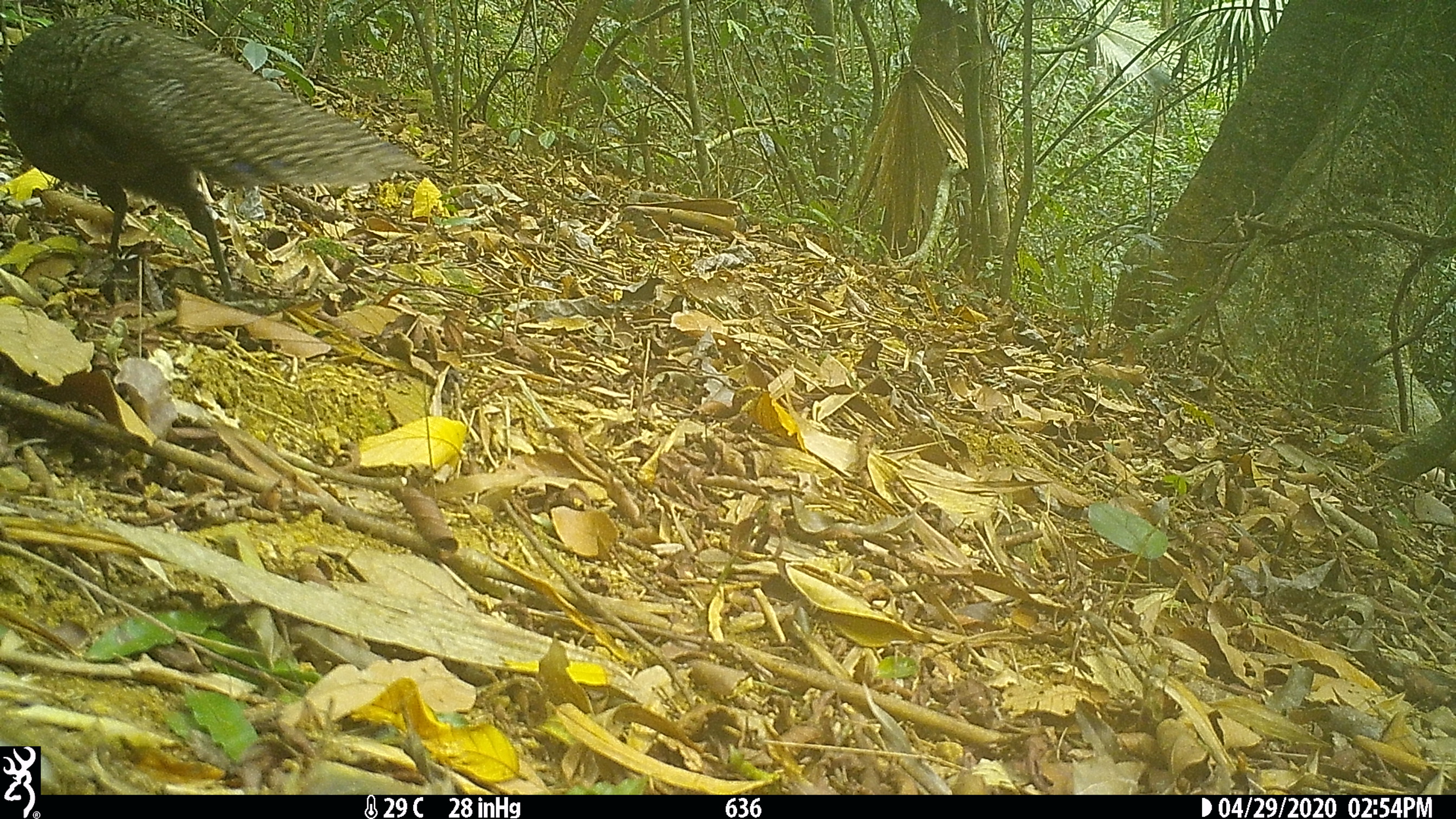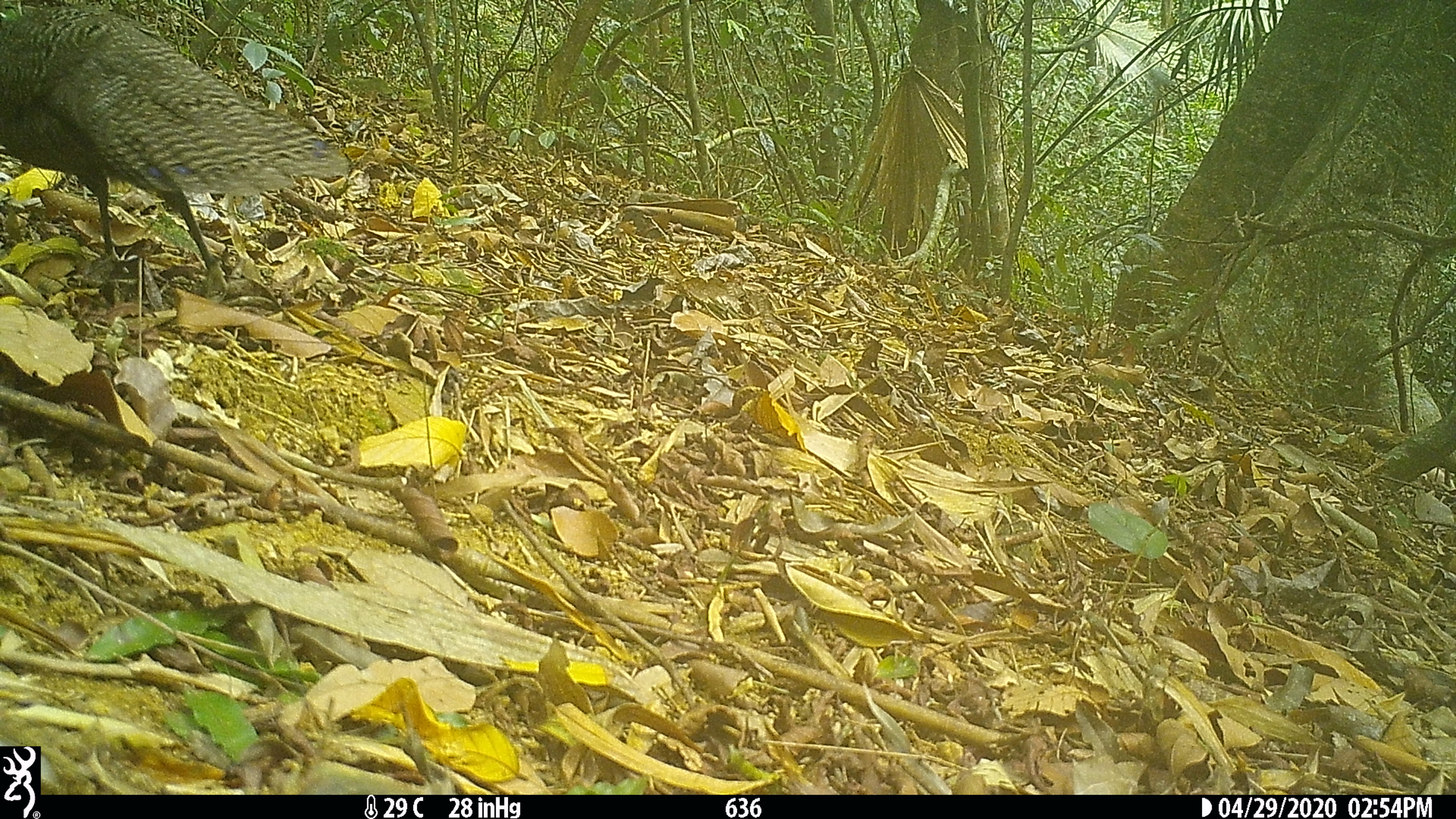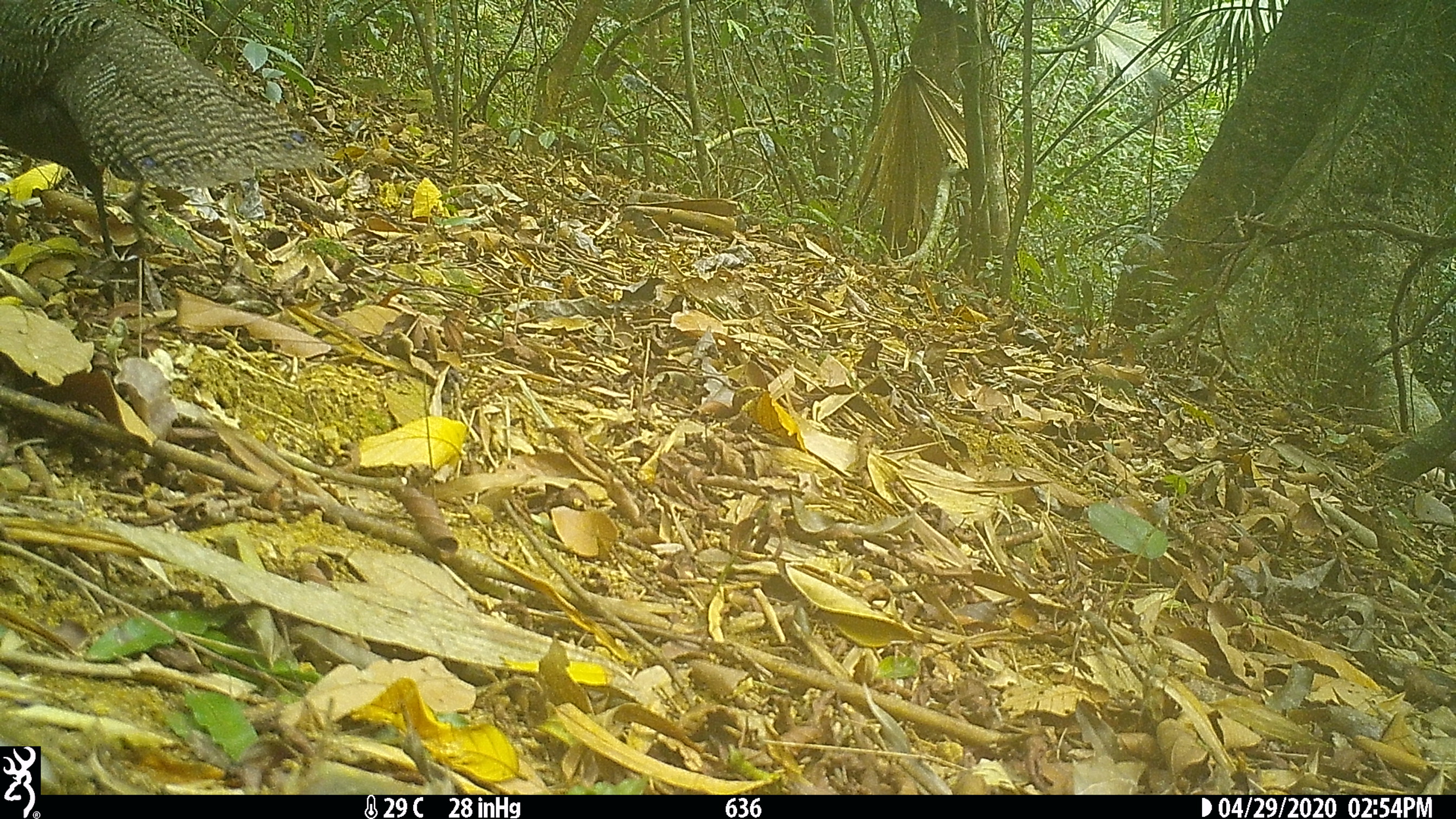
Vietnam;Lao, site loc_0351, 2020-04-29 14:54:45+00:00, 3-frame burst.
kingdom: Animalia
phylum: Chordata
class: Aves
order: Galliformes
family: Phasianidae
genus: Polyplectron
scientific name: Polyplectron bicalcaratum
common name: gray peacock-pheasant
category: grey peacock pheasant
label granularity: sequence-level